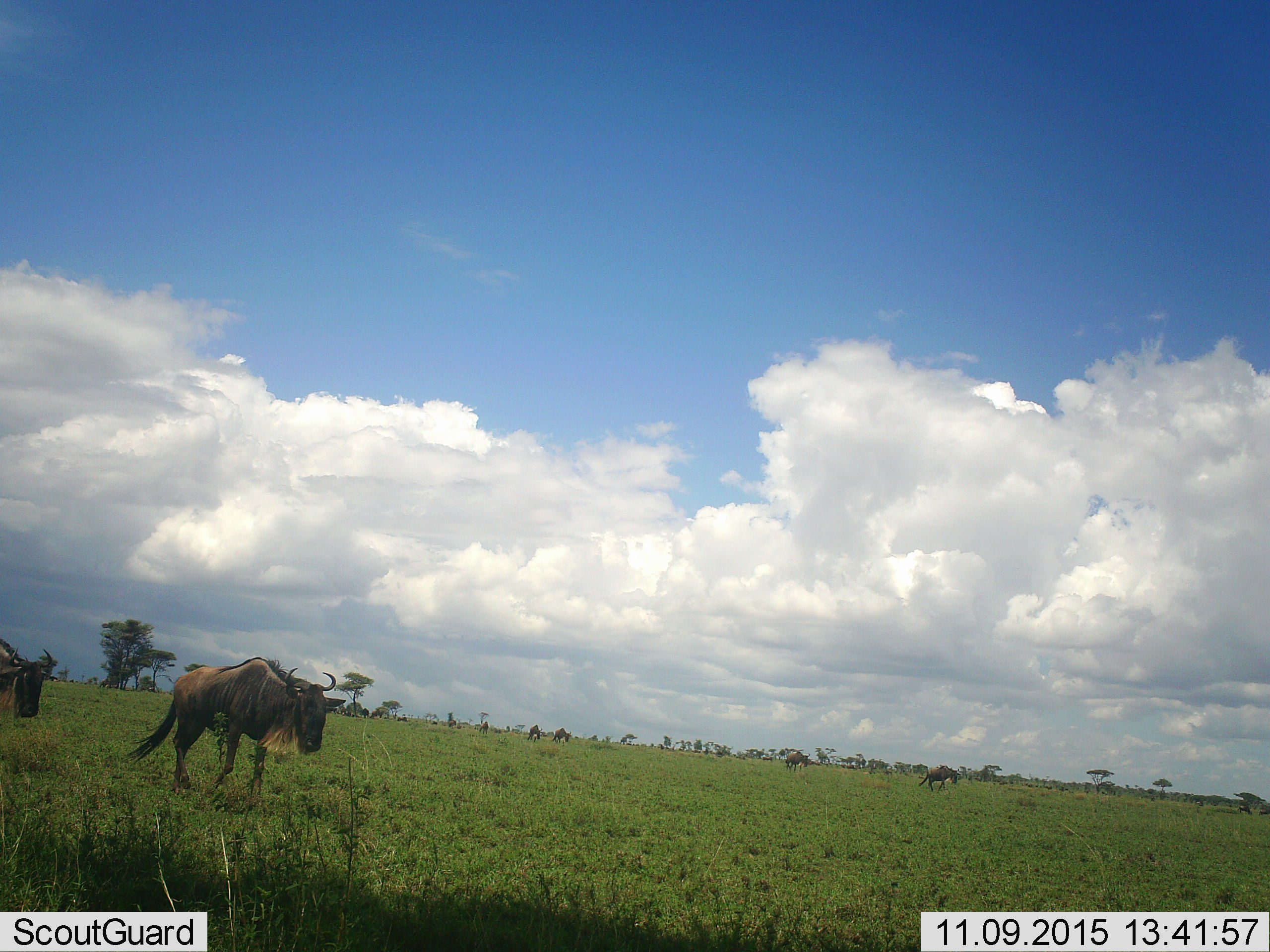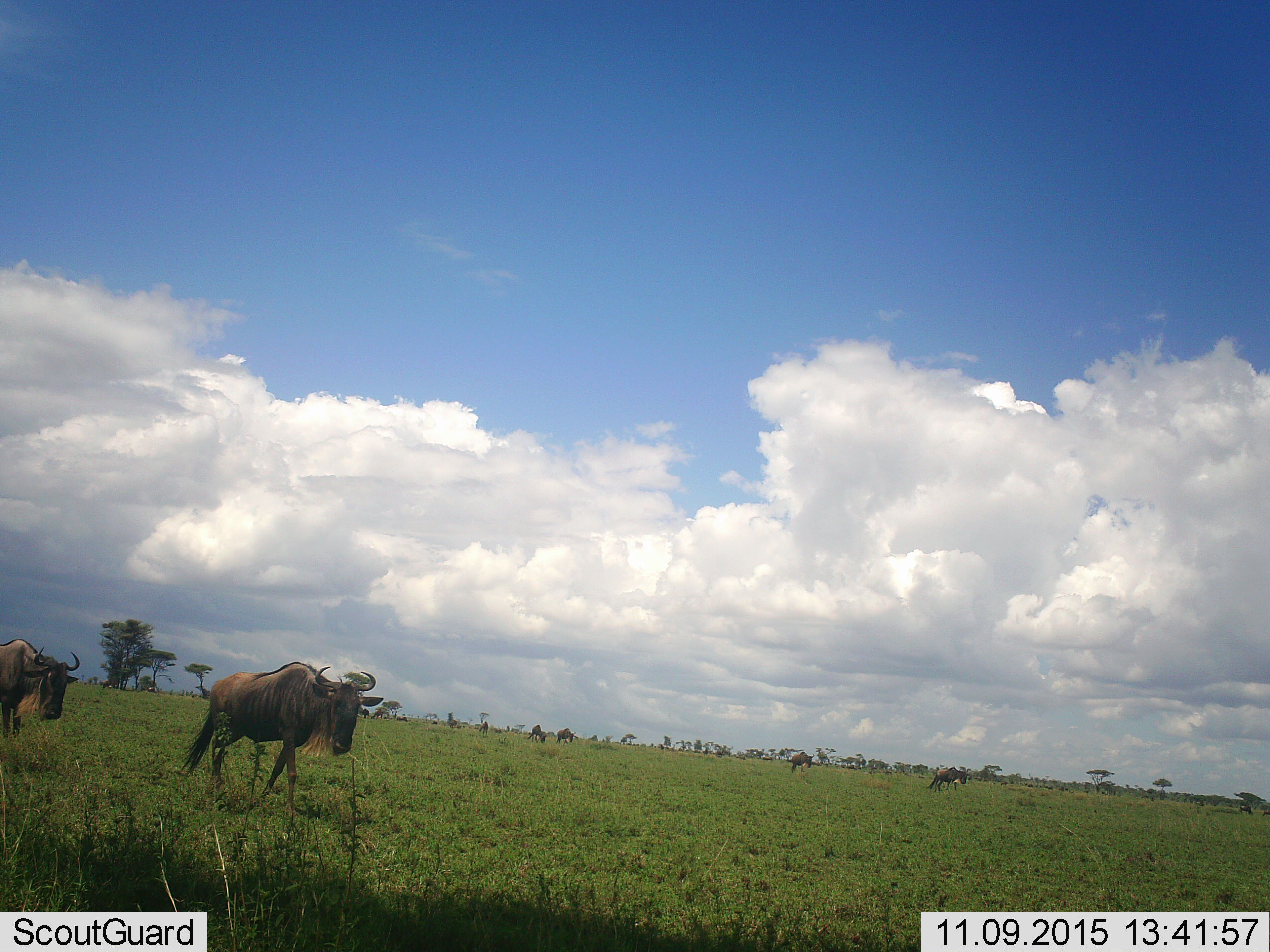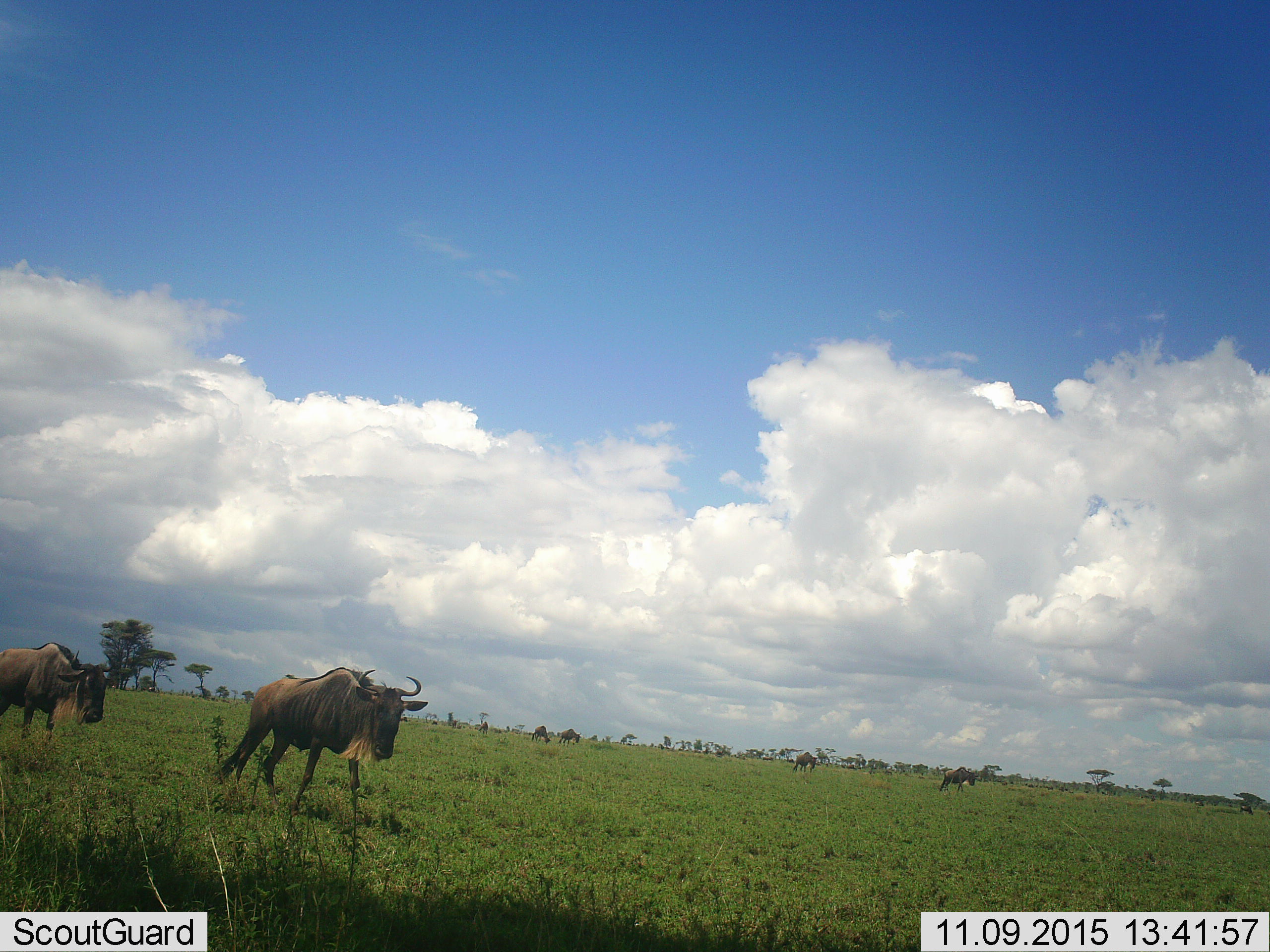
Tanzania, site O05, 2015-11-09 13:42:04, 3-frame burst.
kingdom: Animalia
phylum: Chordata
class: Mammalia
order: Artiodactyla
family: Bovidae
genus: Connochaetes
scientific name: Connochaetes taurinus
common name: blue wildebeest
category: wildebeest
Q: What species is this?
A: Wildebeest (blue wildebeest) (Connochaetes taurinus).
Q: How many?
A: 11-50.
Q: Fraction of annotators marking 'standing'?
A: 25%.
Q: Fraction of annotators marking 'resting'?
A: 0%.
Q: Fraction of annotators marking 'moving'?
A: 100%.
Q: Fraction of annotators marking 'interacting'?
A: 0%.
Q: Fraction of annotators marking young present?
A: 0%.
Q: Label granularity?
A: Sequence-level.